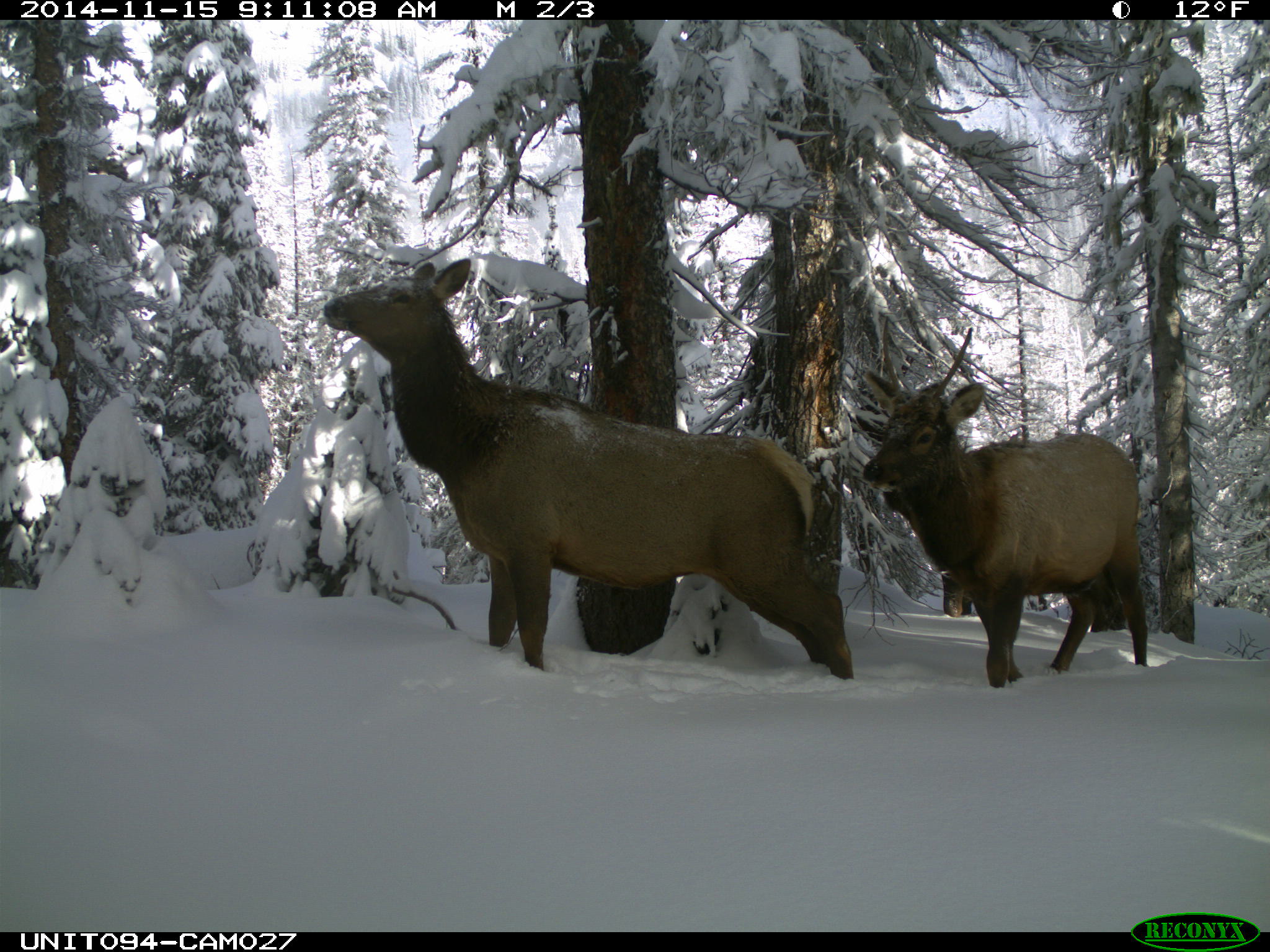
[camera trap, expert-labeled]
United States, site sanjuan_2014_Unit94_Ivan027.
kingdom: Animalia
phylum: Chordata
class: Mammalia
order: Artiodactyla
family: Cervidae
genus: Cervus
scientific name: Cervus elaphus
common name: red deer